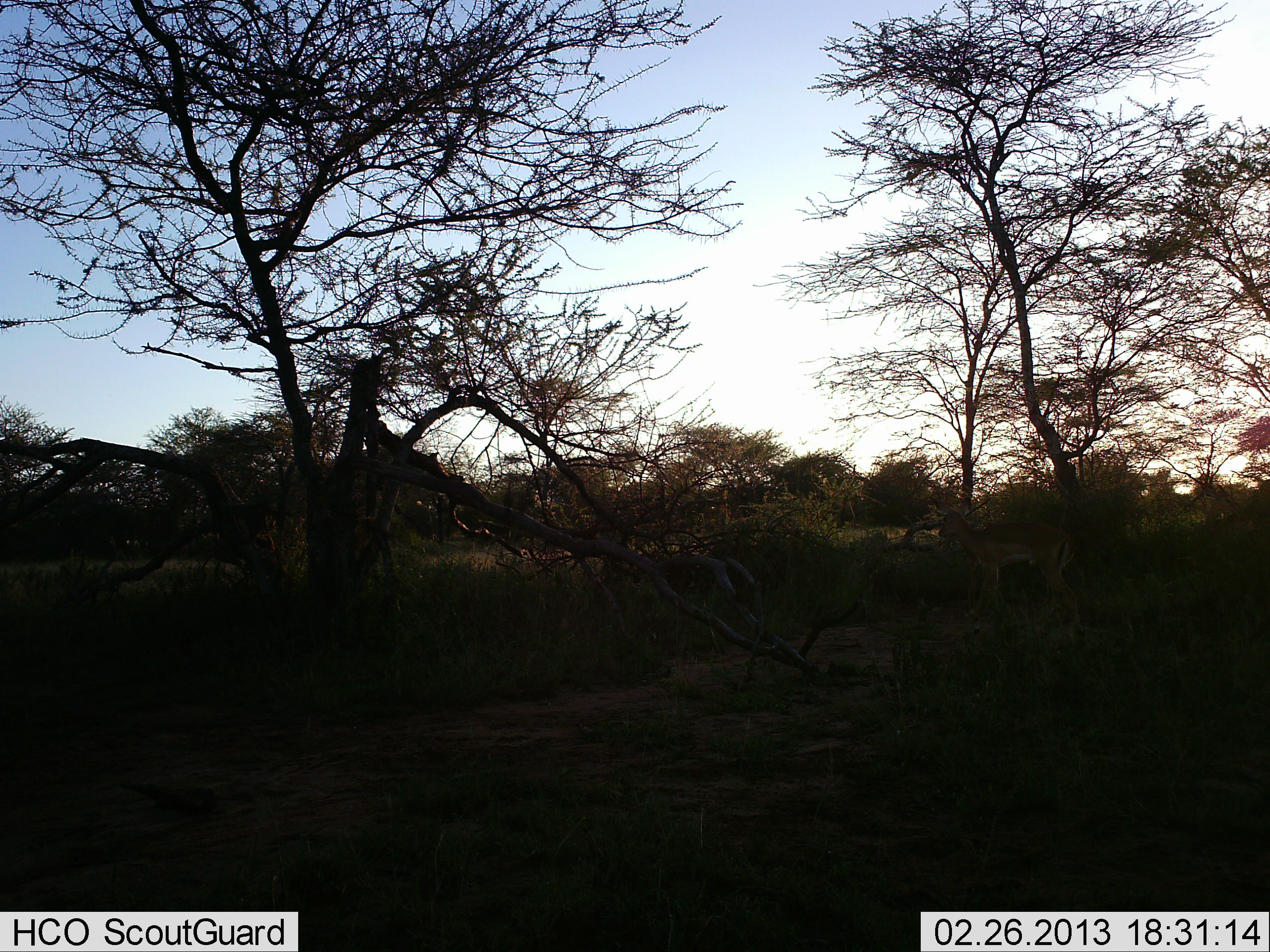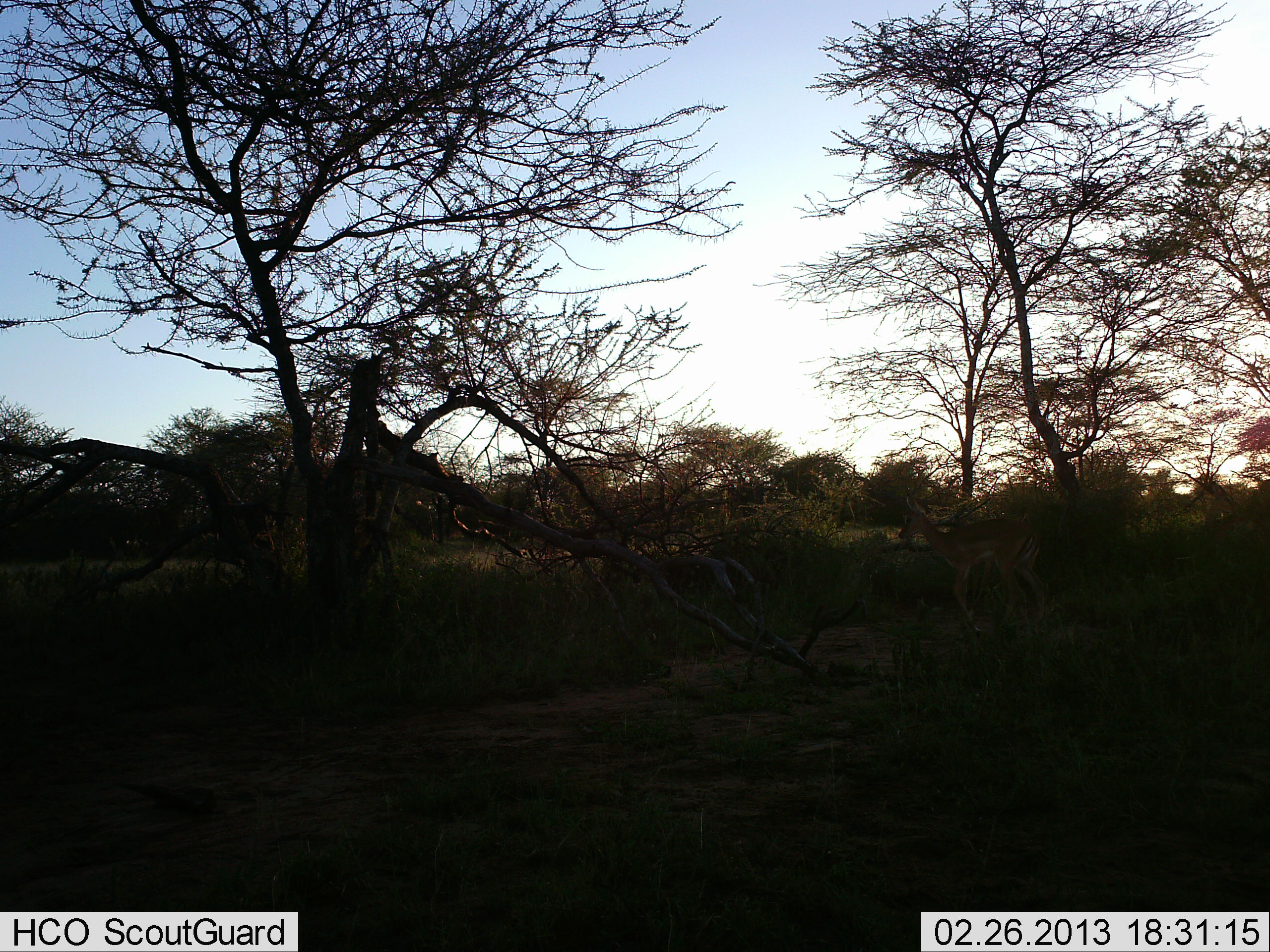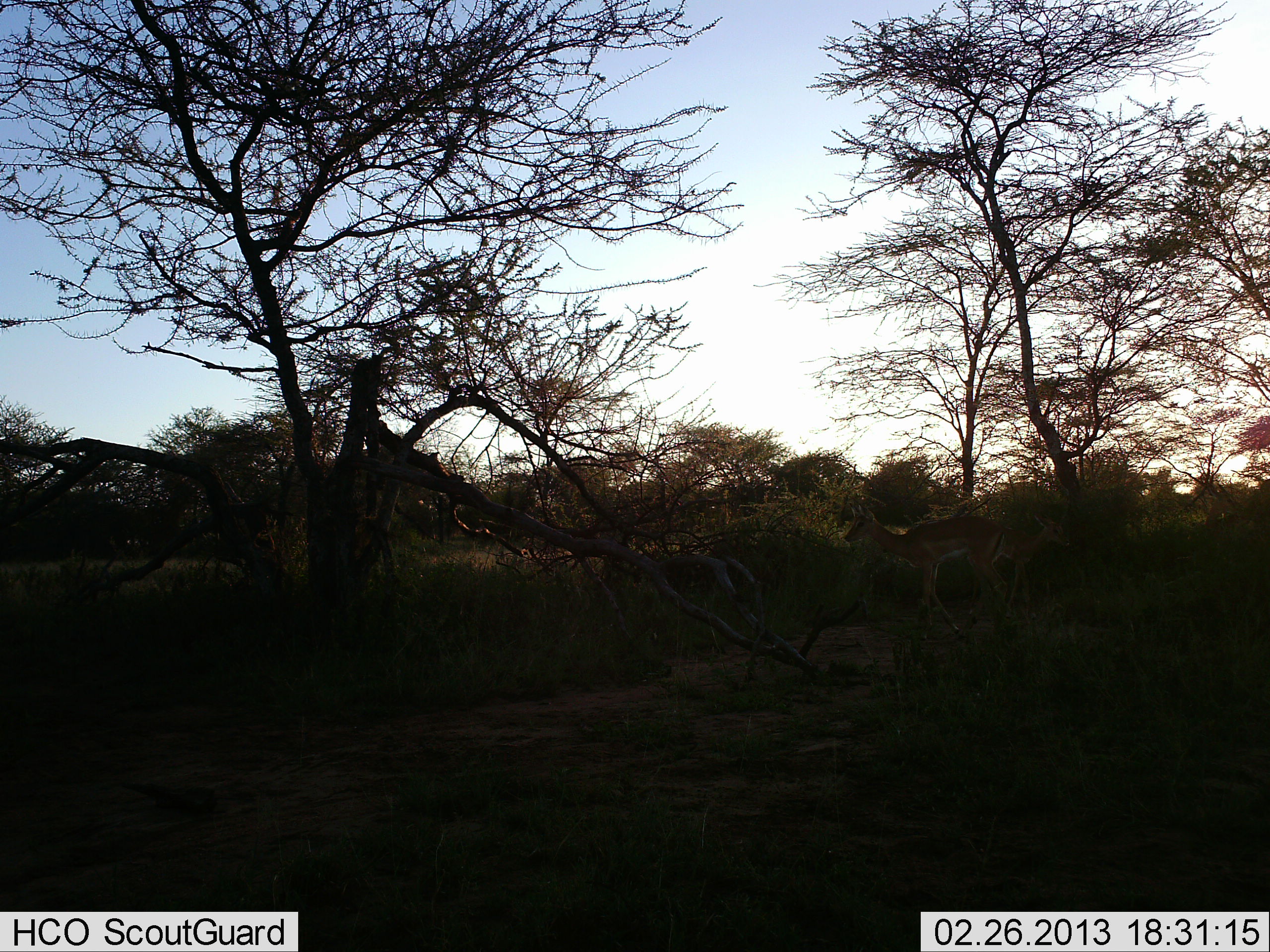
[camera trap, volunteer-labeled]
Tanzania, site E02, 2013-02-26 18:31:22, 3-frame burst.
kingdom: Animalia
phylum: Chordata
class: Mammalia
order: Artiodactyla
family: Bovidae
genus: Aepyceros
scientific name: Aepyceros melampus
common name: impala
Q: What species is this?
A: Impala (Aepyceros melampus).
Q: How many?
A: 1.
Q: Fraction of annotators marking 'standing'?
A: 5%.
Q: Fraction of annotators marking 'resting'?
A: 0%.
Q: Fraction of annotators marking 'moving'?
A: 95%.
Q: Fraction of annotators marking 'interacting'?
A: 0%.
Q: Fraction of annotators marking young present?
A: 20%.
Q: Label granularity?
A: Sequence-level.